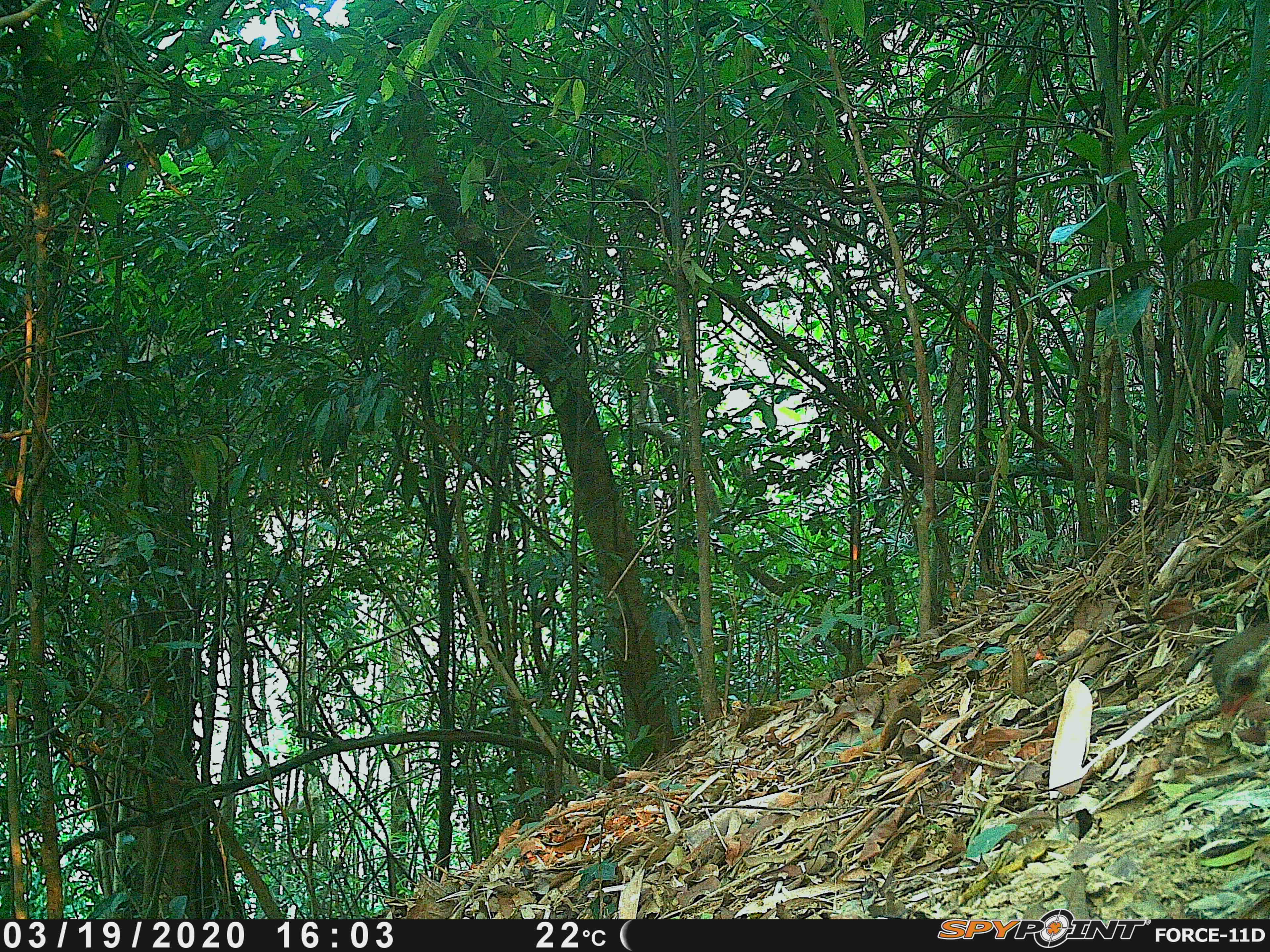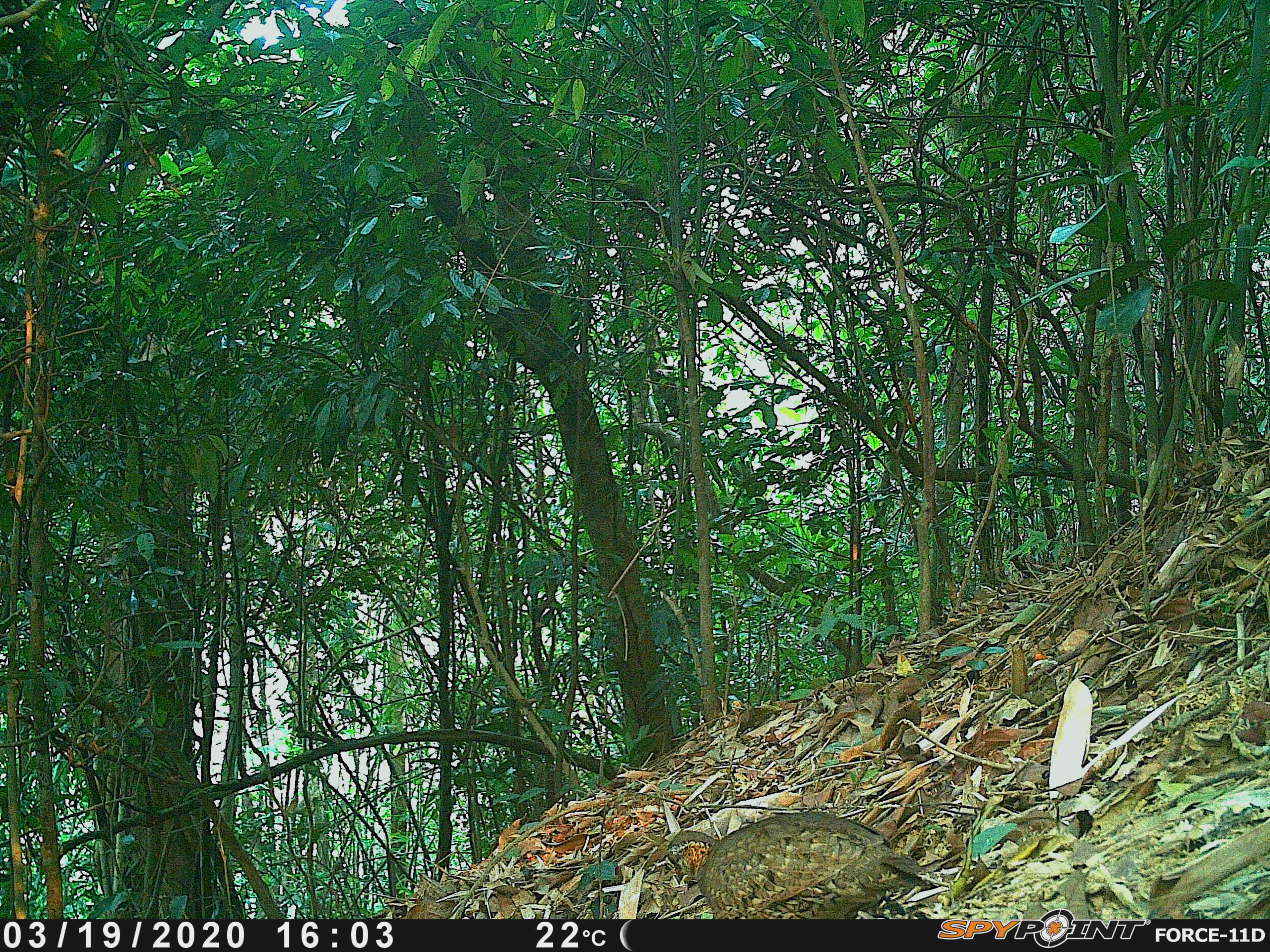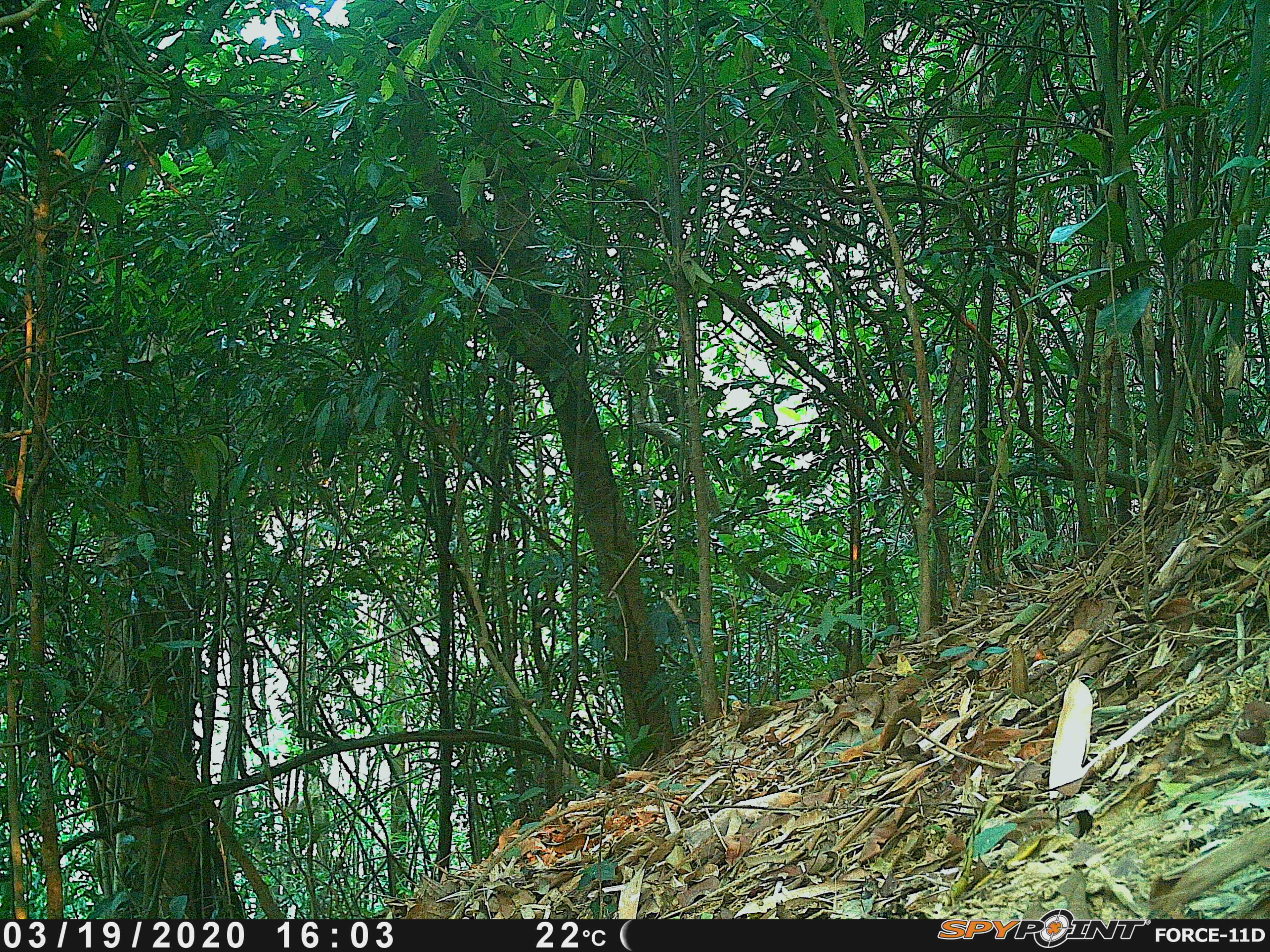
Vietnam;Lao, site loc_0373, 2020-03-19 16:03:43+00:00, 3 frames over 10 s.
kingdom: Animalia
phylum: Chordata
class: Aves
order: Galliformes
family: Phasianidae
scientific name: Phasianidae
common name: partridge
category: unidentified partridge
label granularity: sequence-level